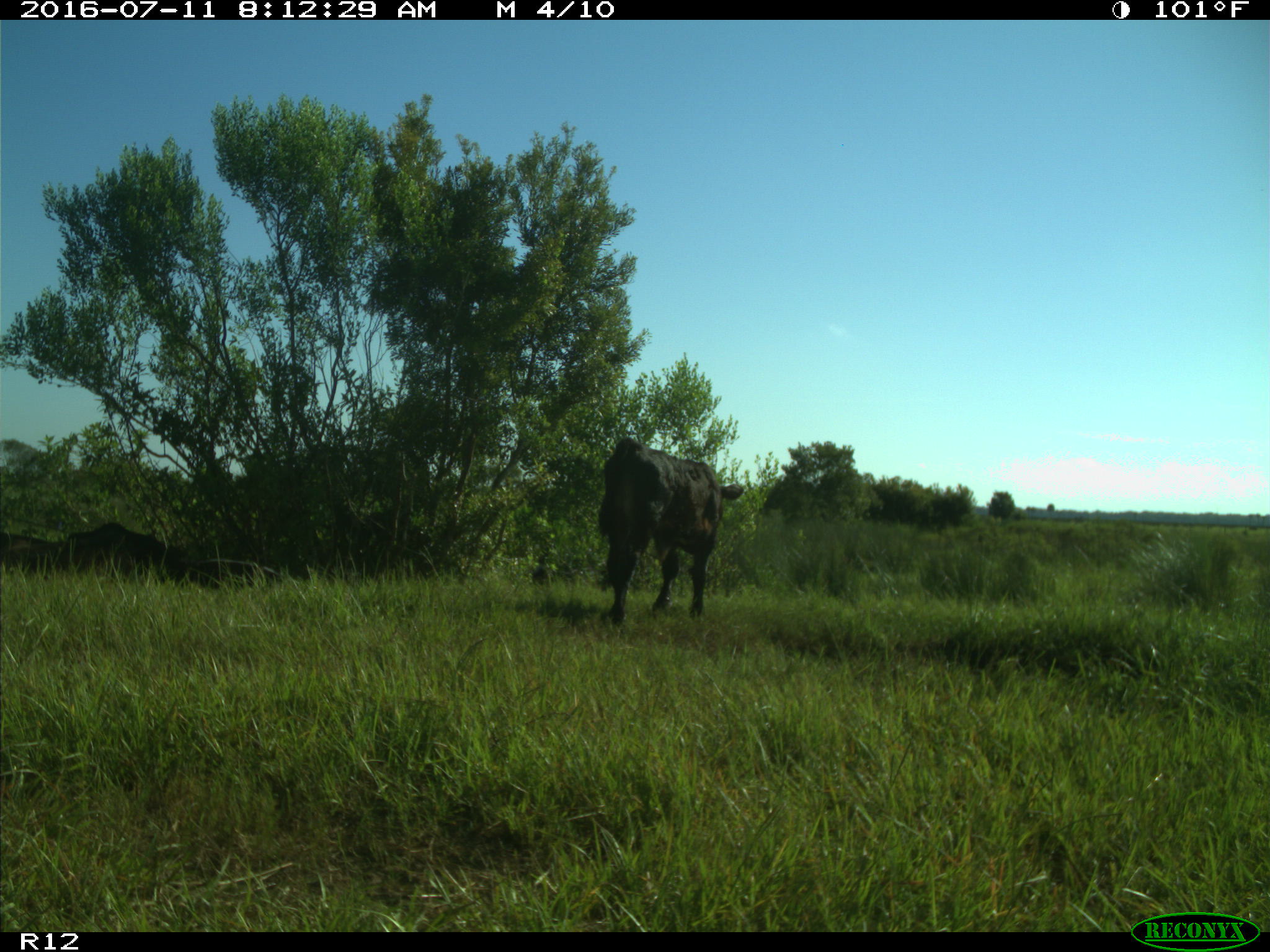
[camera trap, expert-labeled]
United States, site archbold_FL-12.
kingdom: Animalia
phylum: Chordata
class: Mammalia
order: Artiodactyla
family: Bovidae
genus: Bos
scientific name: Bos taurus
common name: domestic cow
Bos taurus (domestic cow).